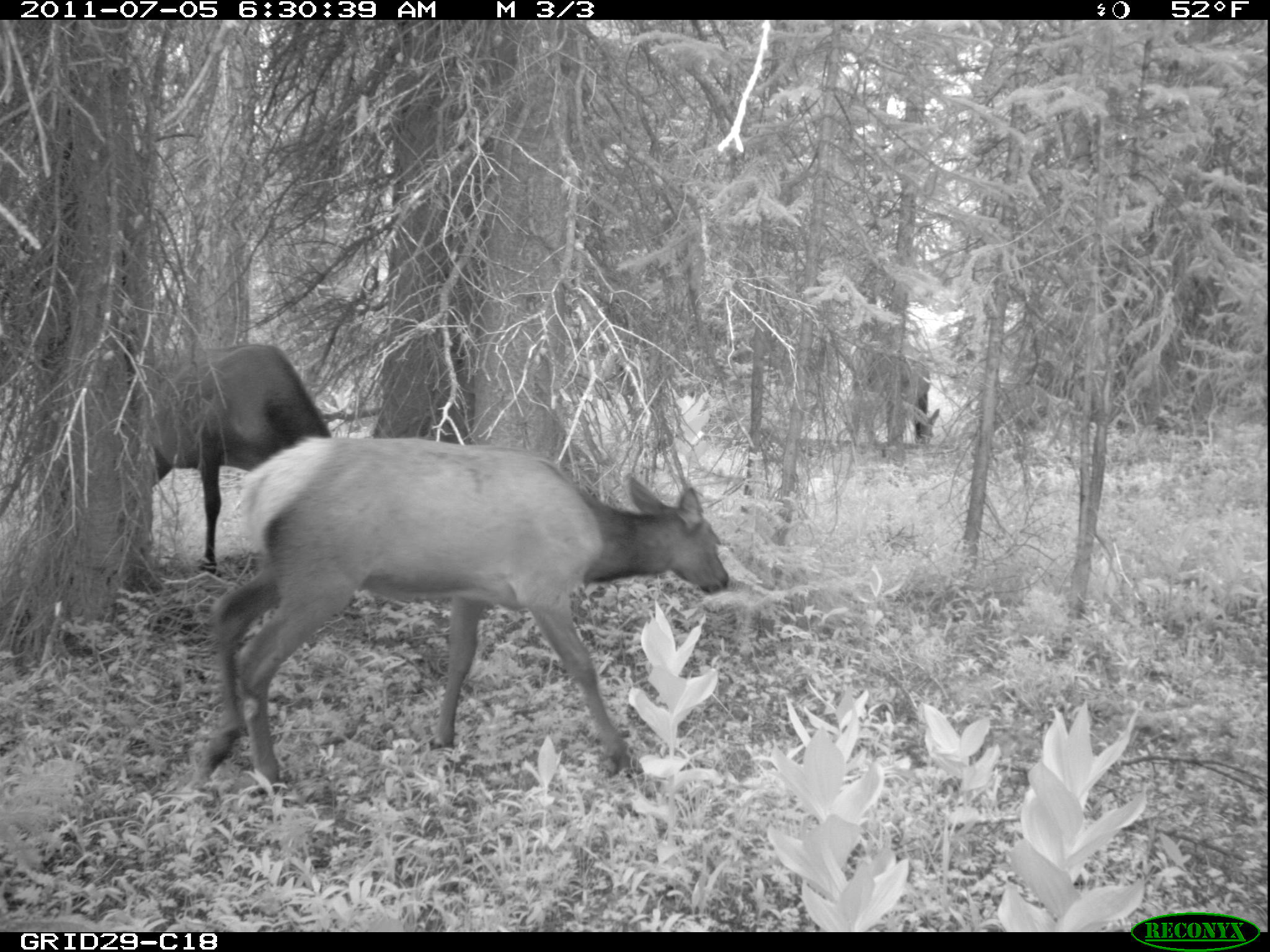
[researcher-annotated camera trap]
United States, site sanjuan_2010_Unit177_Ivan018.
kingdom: Animalia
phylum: Chordata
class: Mammalia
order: Artiodactyla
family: Cervidae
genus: Cervus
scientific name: Cervus elaphus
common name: red deer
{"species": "Cervus elaphus (red deer)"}